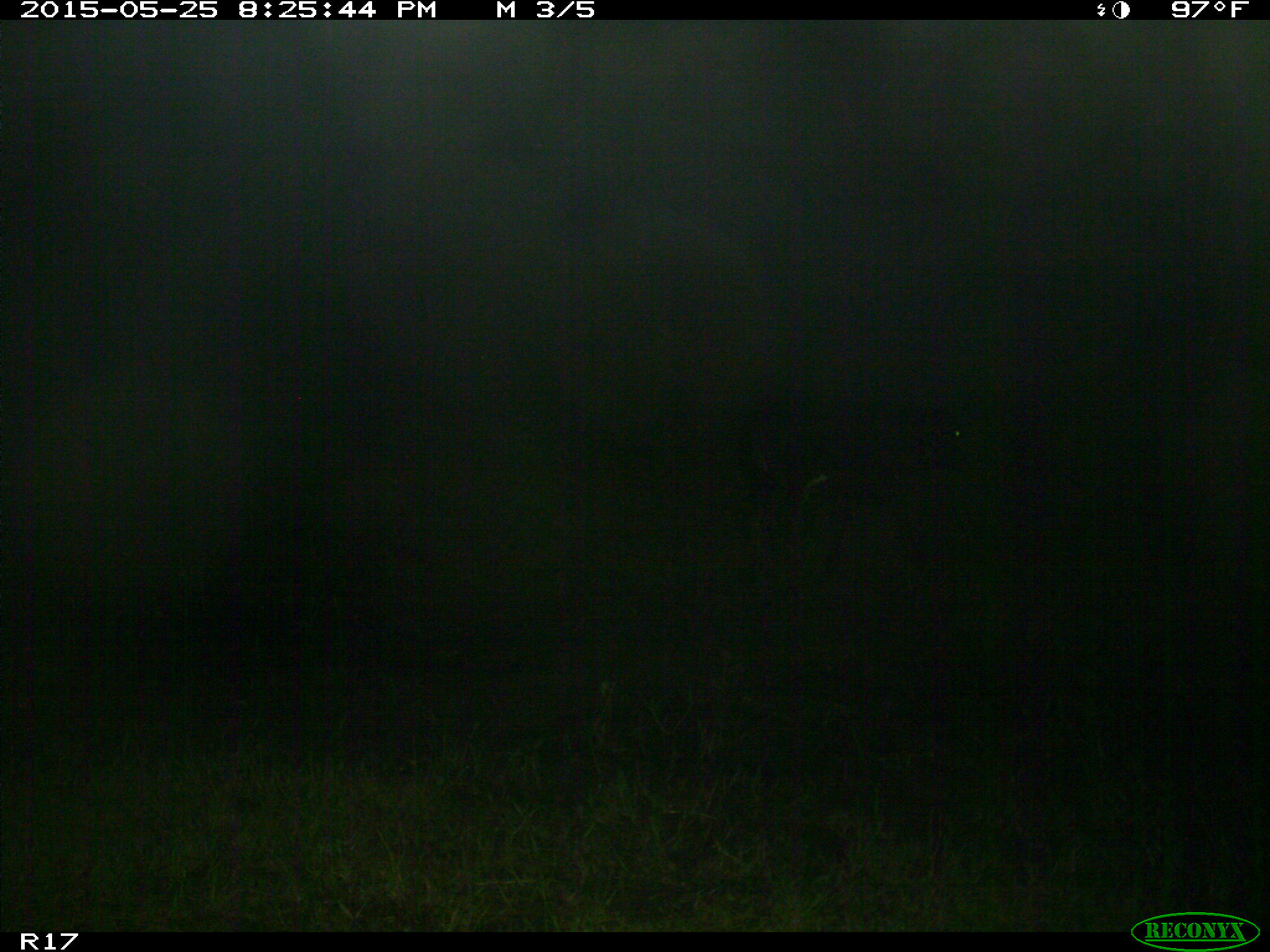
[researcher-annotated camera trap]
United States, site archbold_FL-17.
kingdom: Animalia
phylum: Chordata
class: Mammalia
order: Artiodactyla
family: Bovidae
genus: Bos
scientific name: Bos taurus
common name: domestic cow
Bos taurus (domestic cow).